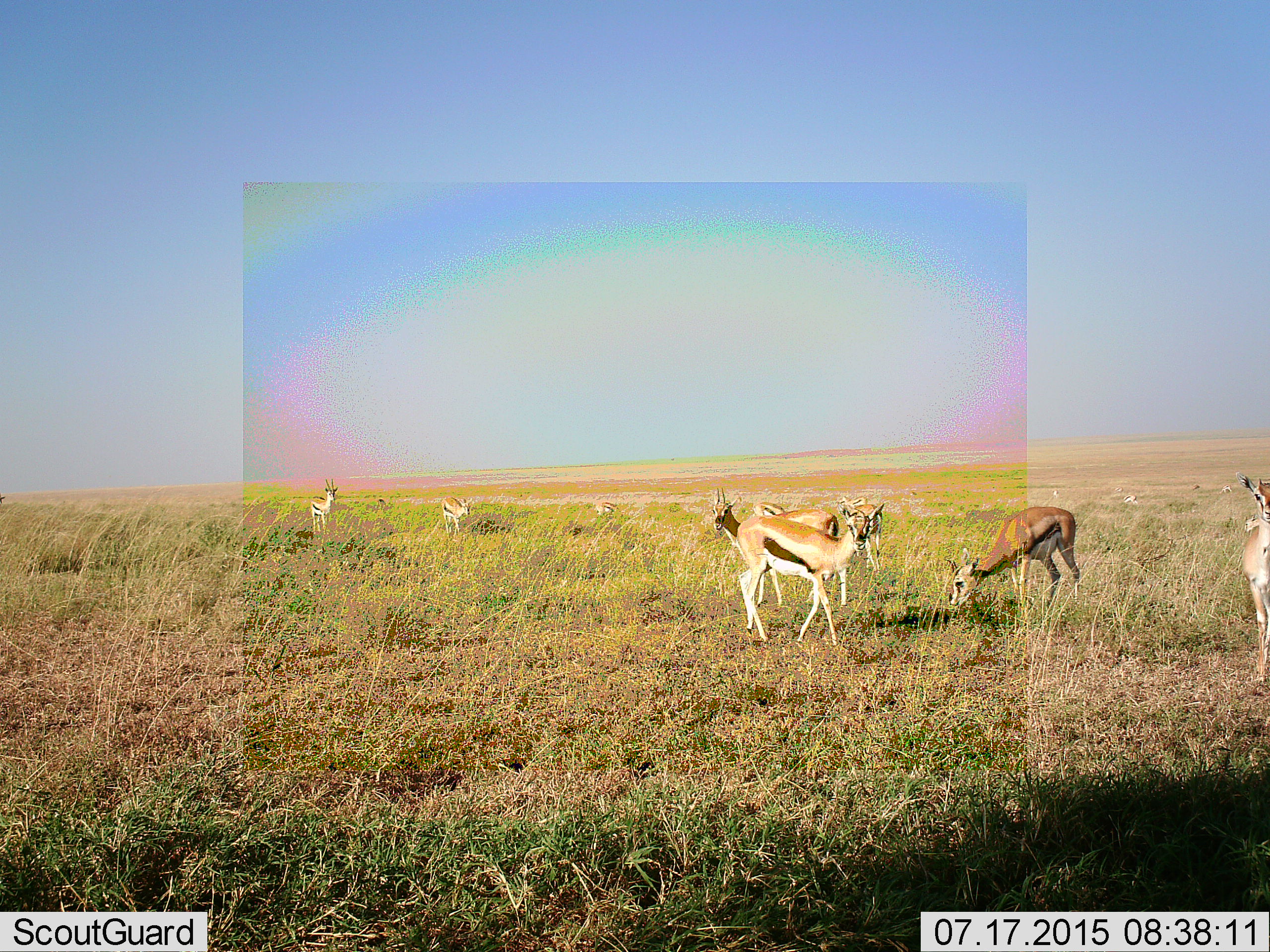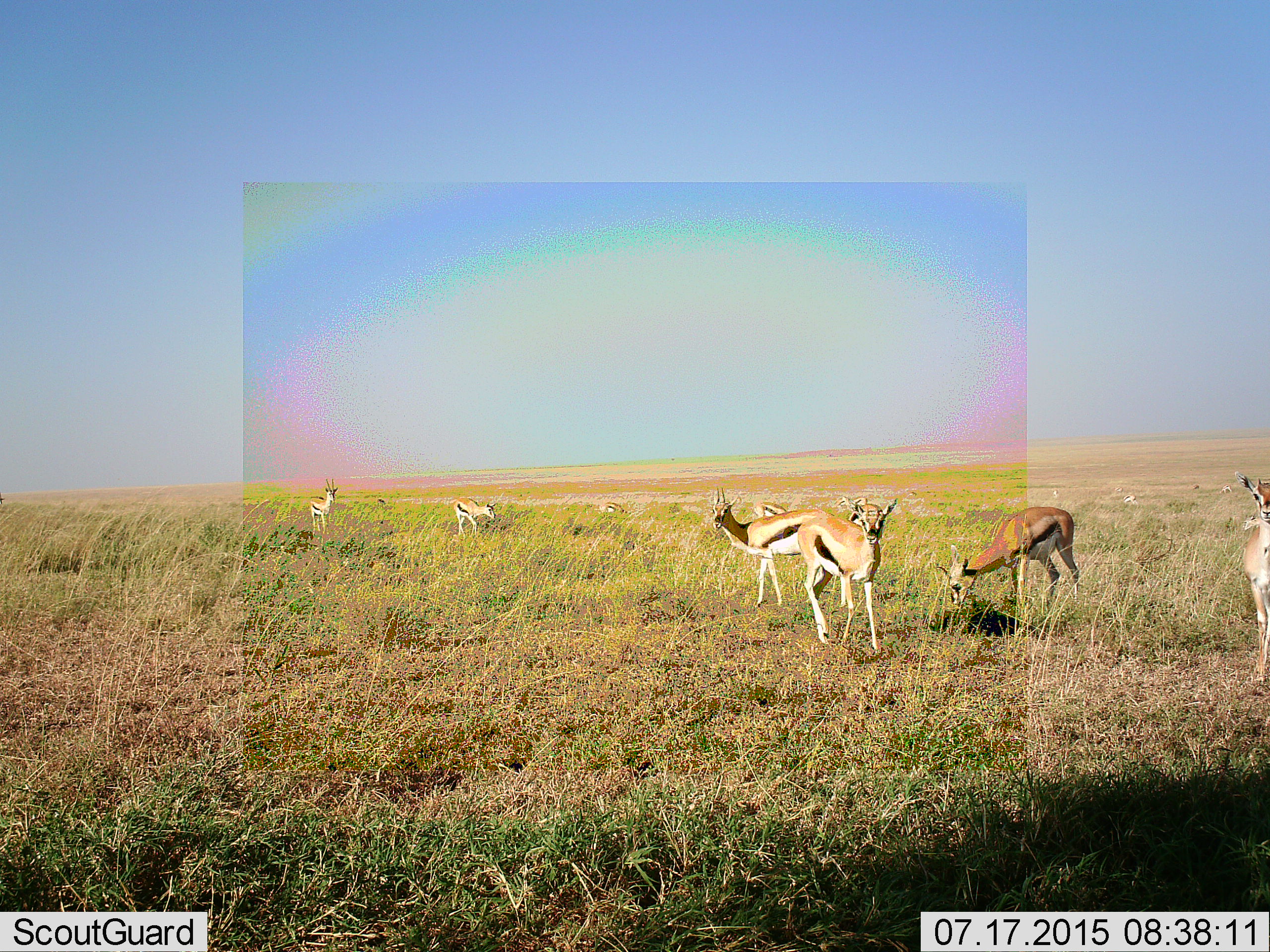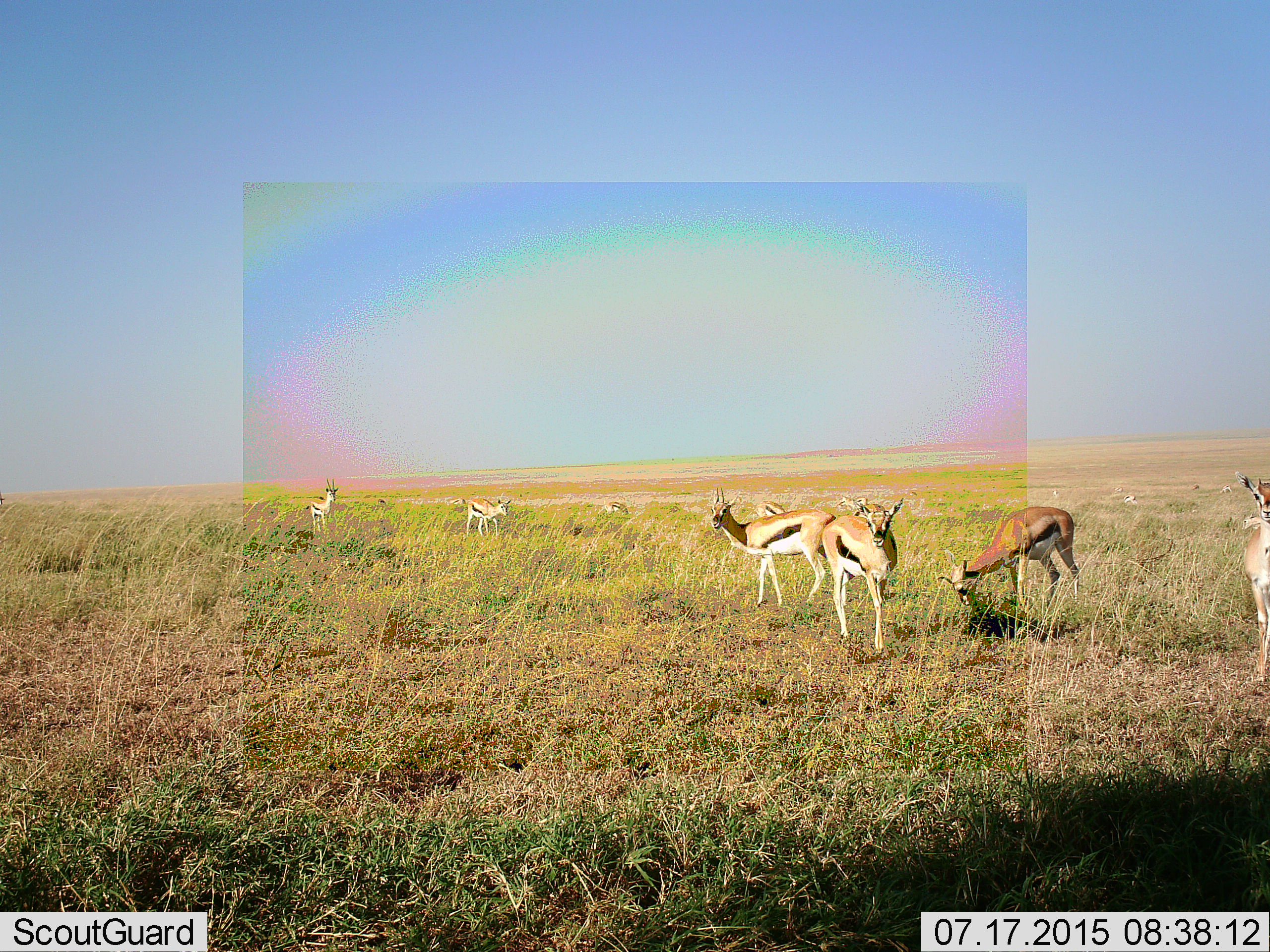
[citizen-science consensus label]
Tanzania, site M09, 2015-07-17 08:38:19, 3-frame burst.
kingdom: Animalia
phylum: Chordata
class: Mammalia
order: Artiodactyla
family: Bovidae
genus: Eudorcas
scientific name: Eudorcas thomsonii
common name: thomson's gazelle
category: gazellethomsons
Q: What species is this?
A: Gazellethomsons (thomson's gazelle) (Eudorcas thomsonii).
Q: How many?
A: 11-50.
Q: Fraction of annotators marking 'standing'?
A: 75%.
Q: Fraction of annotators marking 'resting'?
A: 25%.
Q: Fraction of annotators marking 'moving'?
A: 50%.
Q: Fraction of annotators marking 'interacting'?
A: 0%.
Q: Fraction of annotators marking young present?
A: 38%.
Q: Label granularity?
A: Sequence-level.